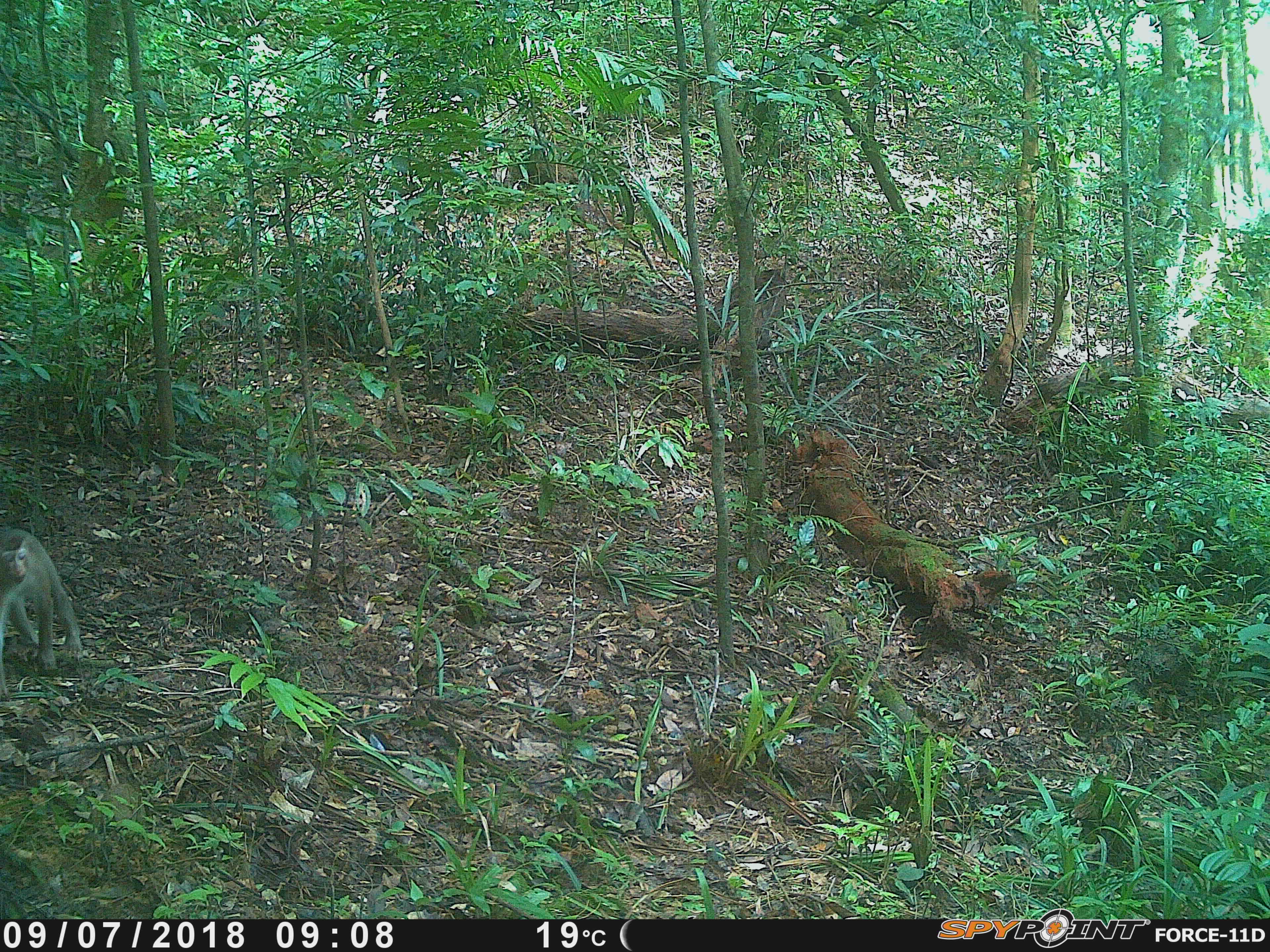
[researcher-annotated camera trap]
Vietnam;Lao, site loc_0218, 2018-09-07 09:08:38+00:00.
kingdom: Animalia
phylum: Chordata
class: Mammalia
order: Primates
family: Cercopithecidae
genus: Macaca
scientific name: Macaca nemestrina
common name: pig-tailed macaque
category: pig tailed macaque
Pig tailed macaque (pig-tailed macaque) (Macaca nemestrina). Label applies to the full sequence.